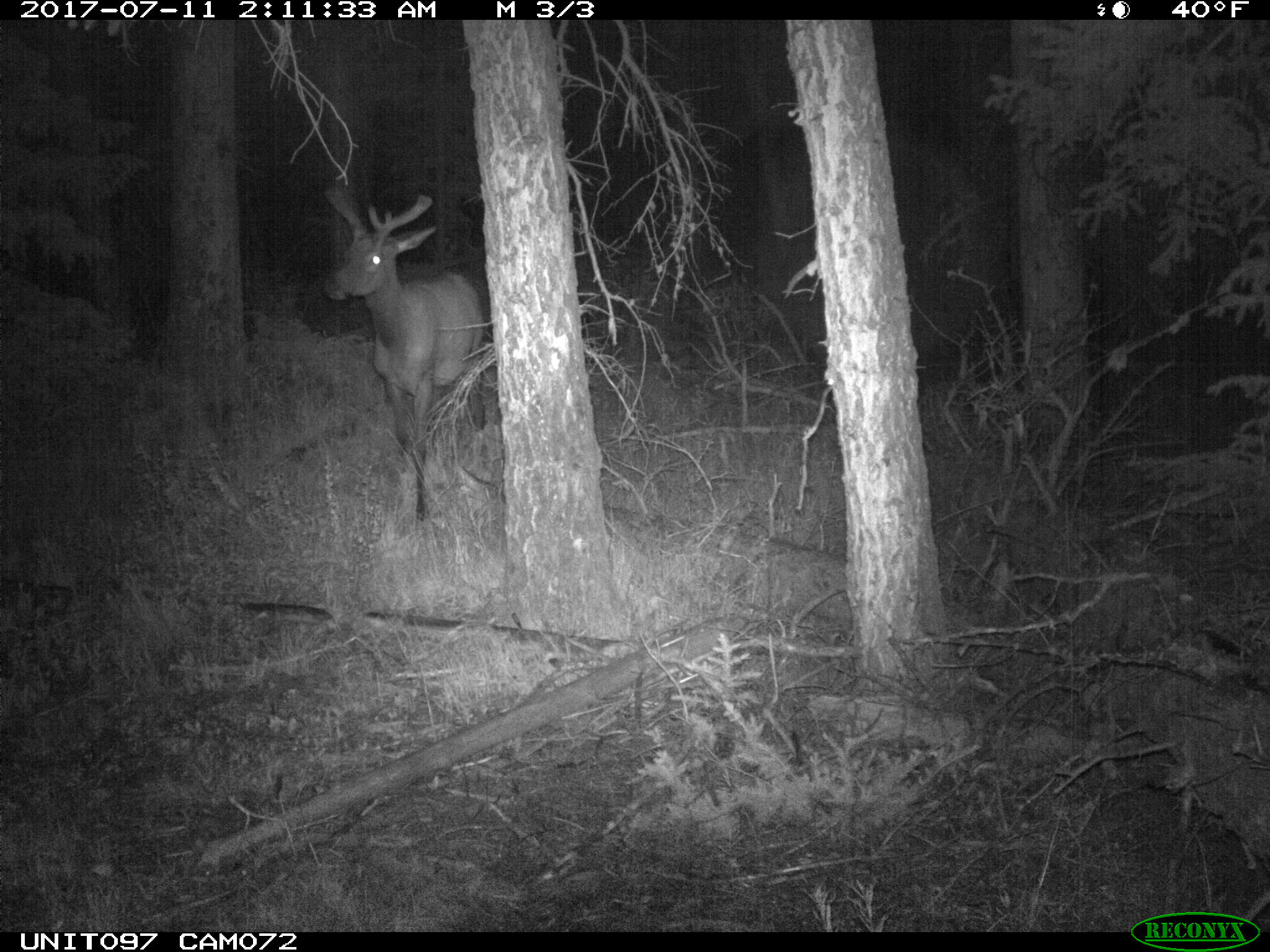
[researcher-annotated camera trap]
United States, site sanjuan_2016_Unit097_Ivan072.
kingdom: Animalia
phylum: Chordata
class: Mammalia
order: Artiodactyla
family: Cervidae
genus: Cervus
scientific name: Cervus elaphus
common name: red deer